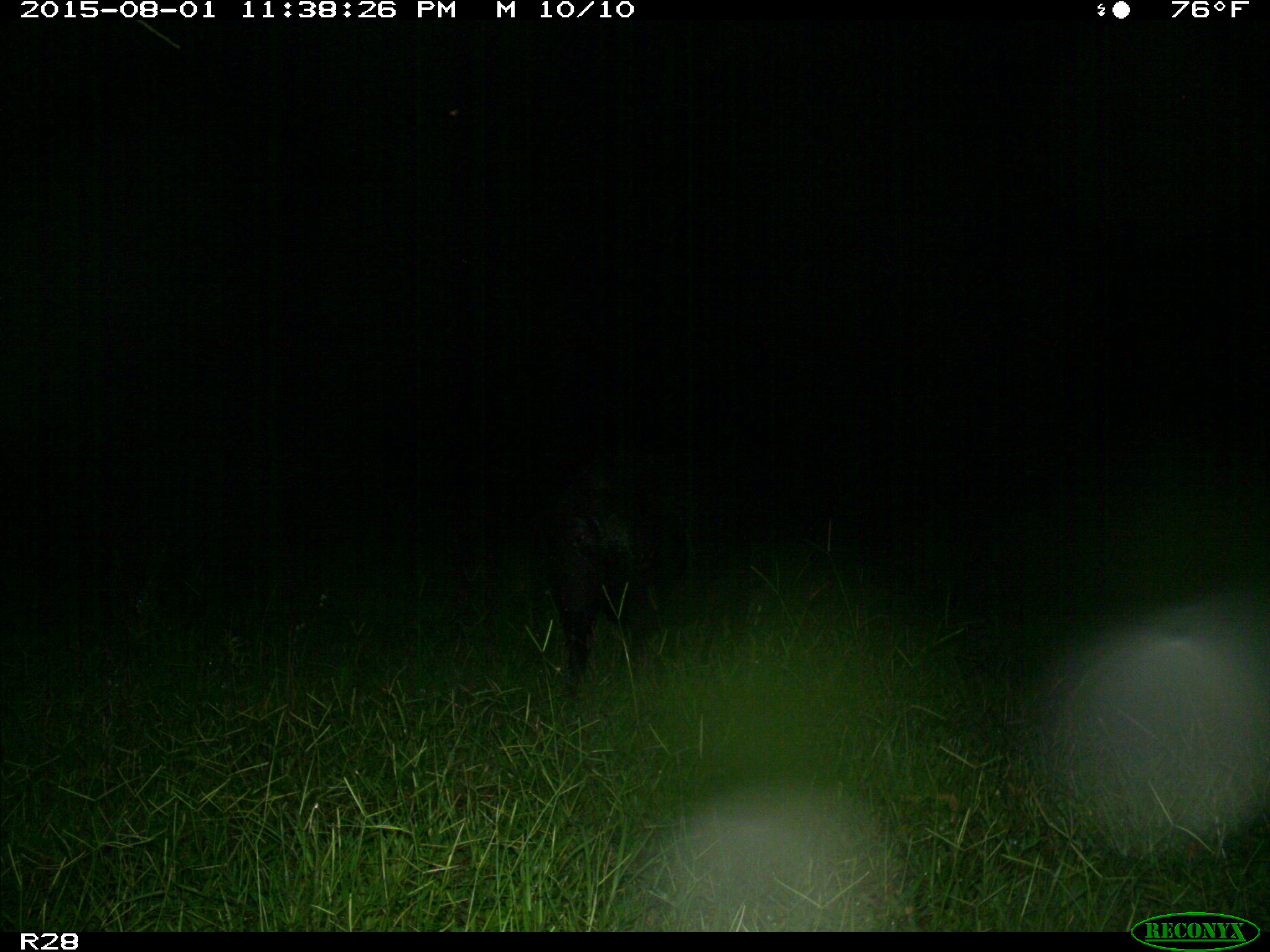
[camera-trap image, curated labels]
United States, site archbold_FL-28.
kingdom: Animalia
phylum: Chordata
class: Mammalia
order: Artiodactyla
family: Suidae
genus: Sus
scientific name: Sus scrofa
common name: wild boar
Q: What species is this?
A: Sus scrofa (wild boar).